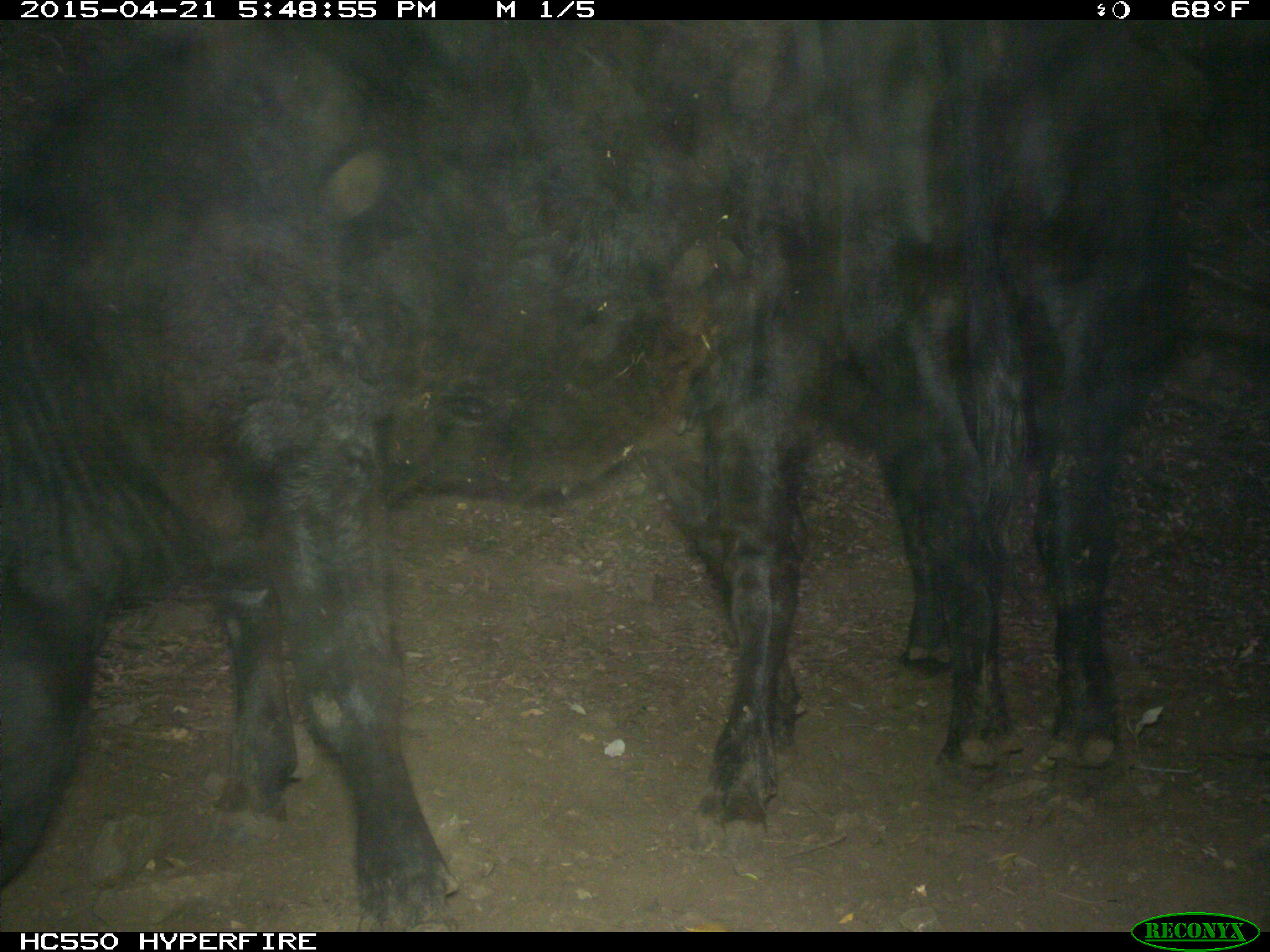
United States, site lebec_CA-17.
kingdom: Animalia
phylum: Chordata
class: Mammalia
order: Artiodactyla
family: Bovidae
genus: Bos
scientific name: Bos taurus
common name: domestic cow